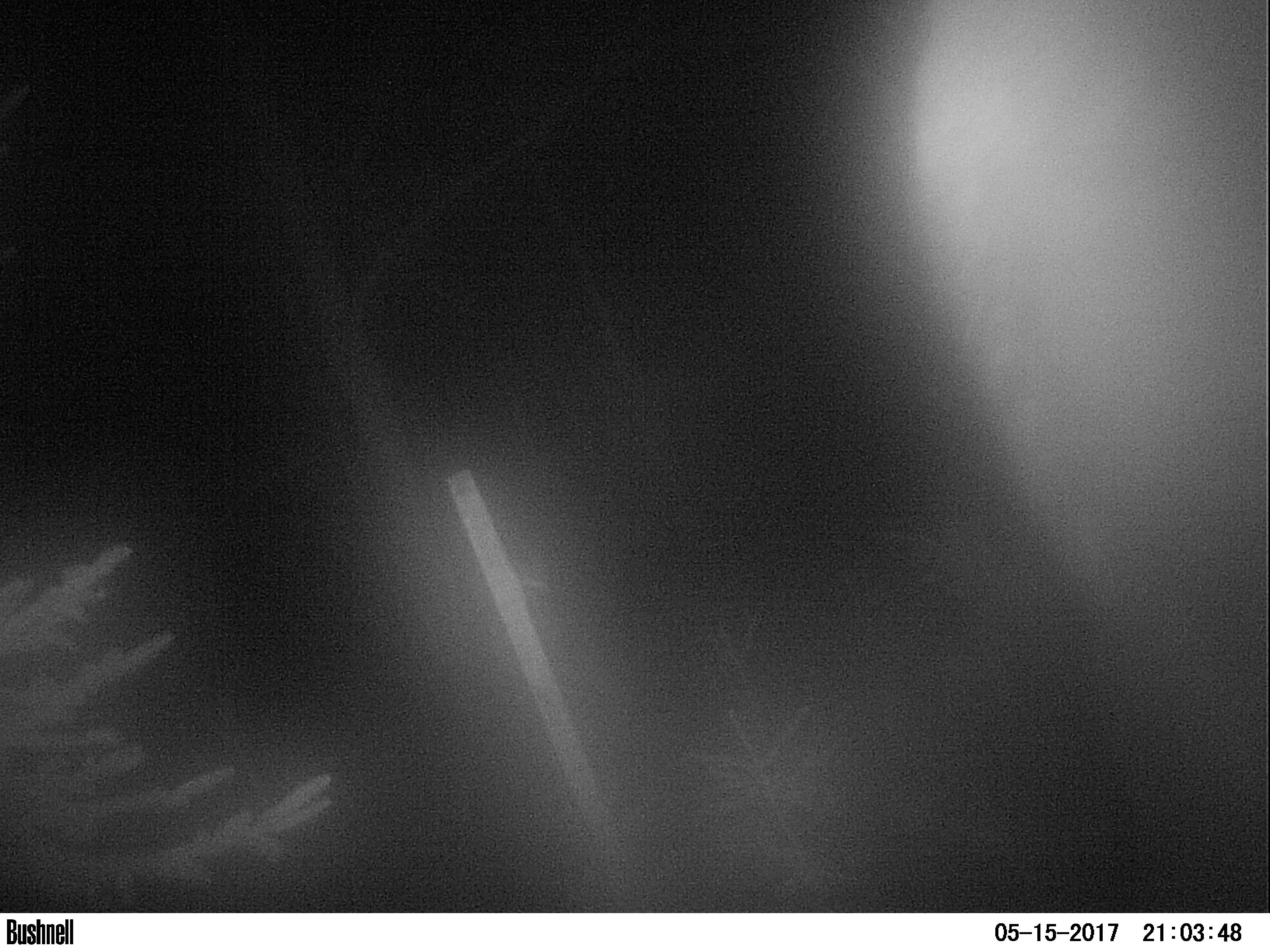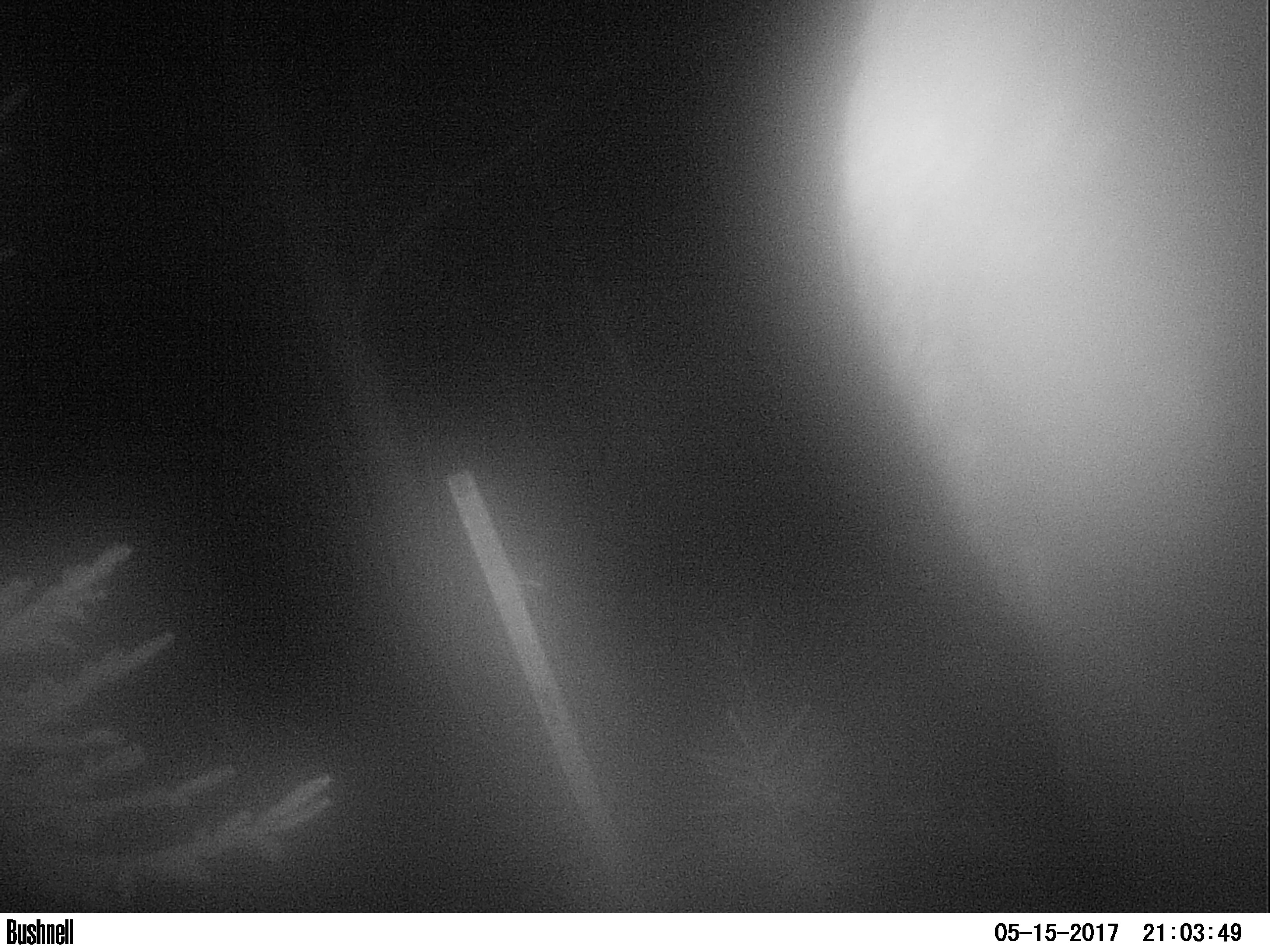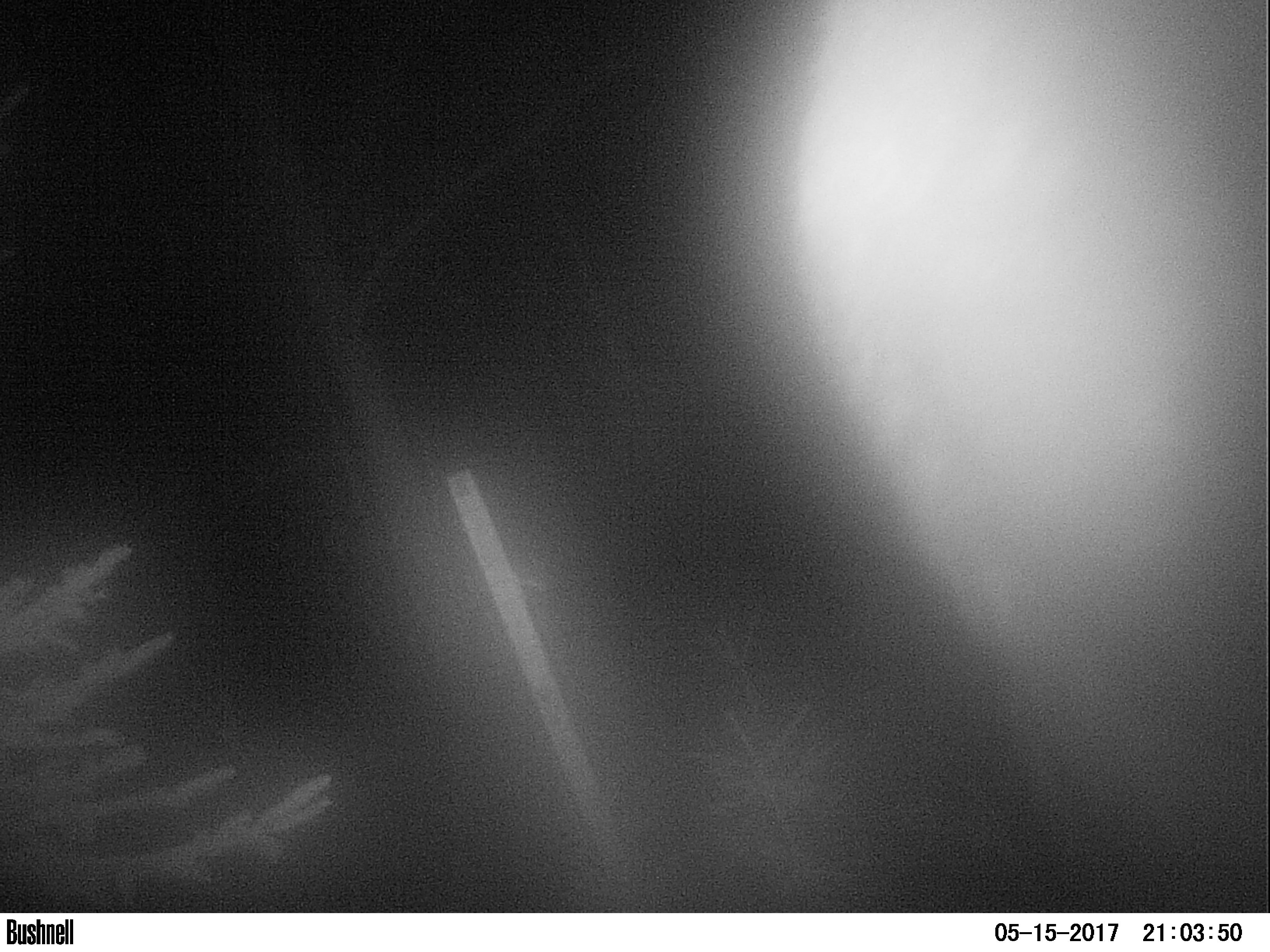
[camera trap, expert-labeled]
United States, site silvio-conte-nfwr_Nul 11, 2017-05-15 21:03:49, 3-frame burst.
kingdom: Animalia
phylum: Chordata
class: Mammalia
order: Artiodactyla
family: Cervidae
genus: Alces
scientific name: Alces alces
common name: moose